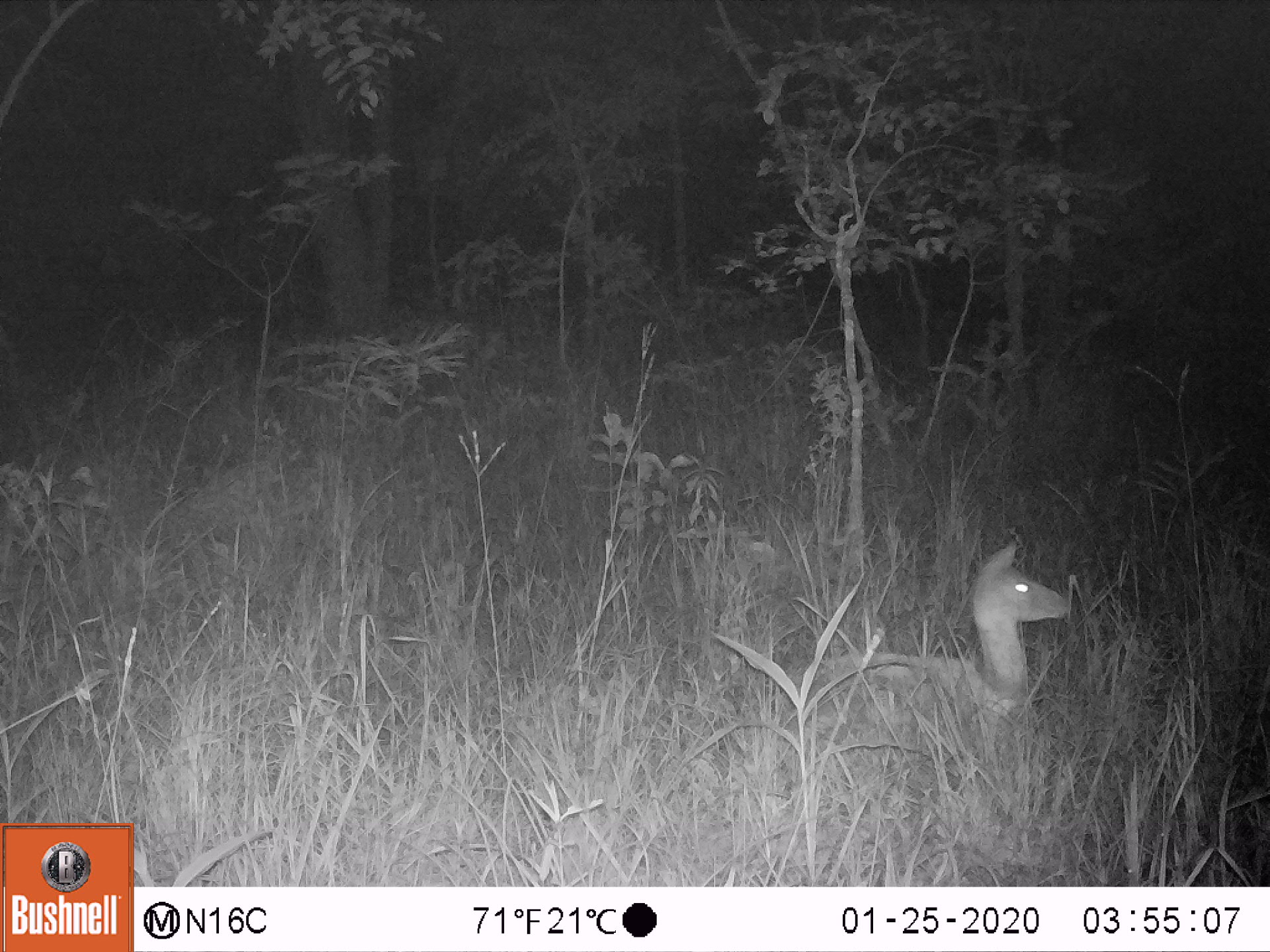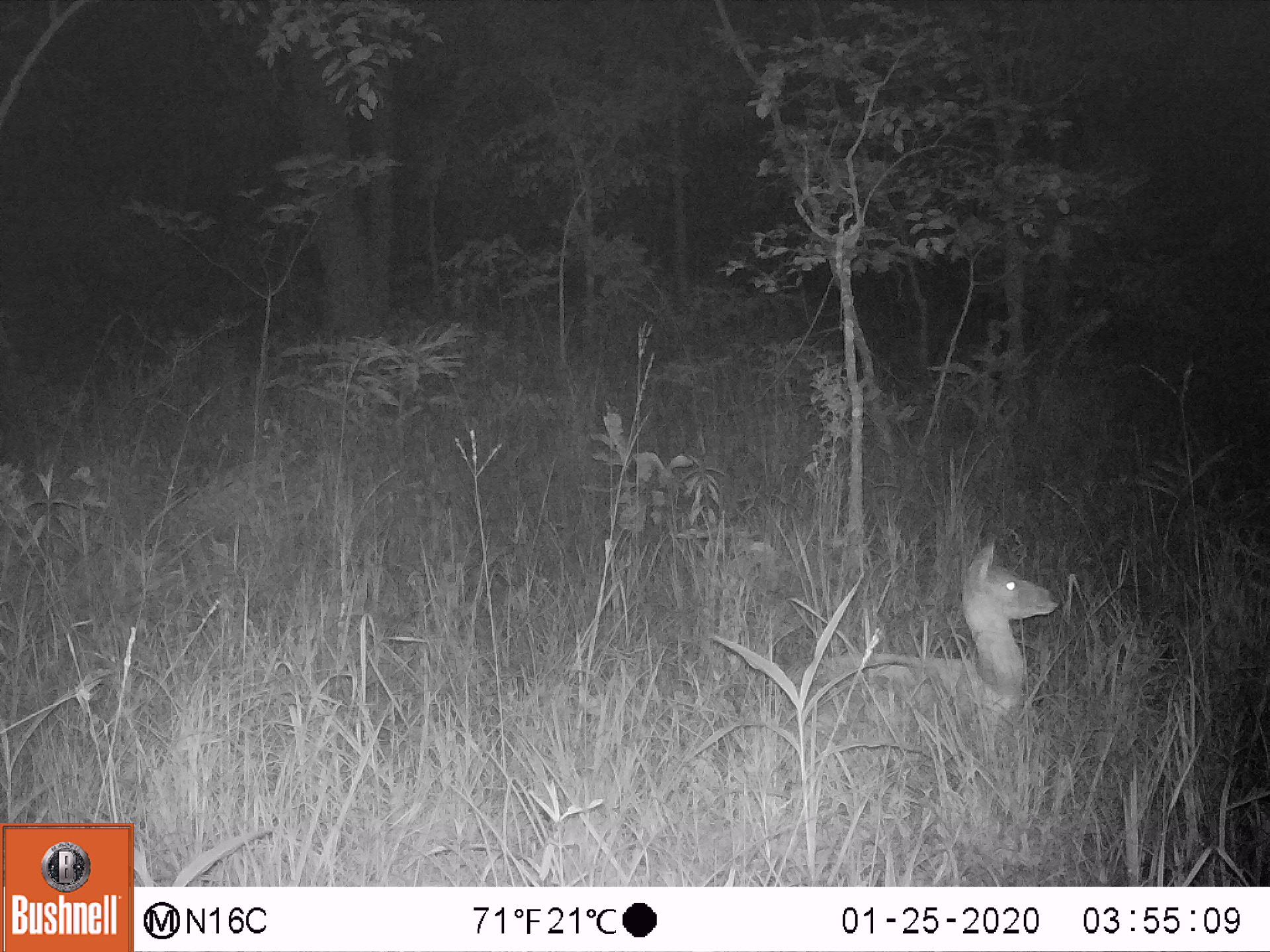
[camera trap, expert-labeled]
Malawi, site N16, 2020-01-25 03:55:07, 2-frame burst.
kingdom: Animalia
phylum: Chordata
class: Mammalia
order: Artiodactyla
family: Bovidae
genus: Tragelaphus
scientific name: Tragelaphus sylvaticus sylvaticus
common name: cape bushbuck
Cape bushbuck (Tragelaphus sylvaticus sylvaticus), count 1.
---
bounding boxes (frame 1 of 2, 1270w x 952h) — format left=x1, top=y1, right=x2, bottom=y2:
cape bushbuck: left=780, top=533, right=1079, bottom=730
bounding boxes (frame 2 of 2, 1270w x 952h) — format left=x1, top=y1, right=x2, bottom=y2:
cape bushbuck: left=780, top=535, right=1069, bottom=728